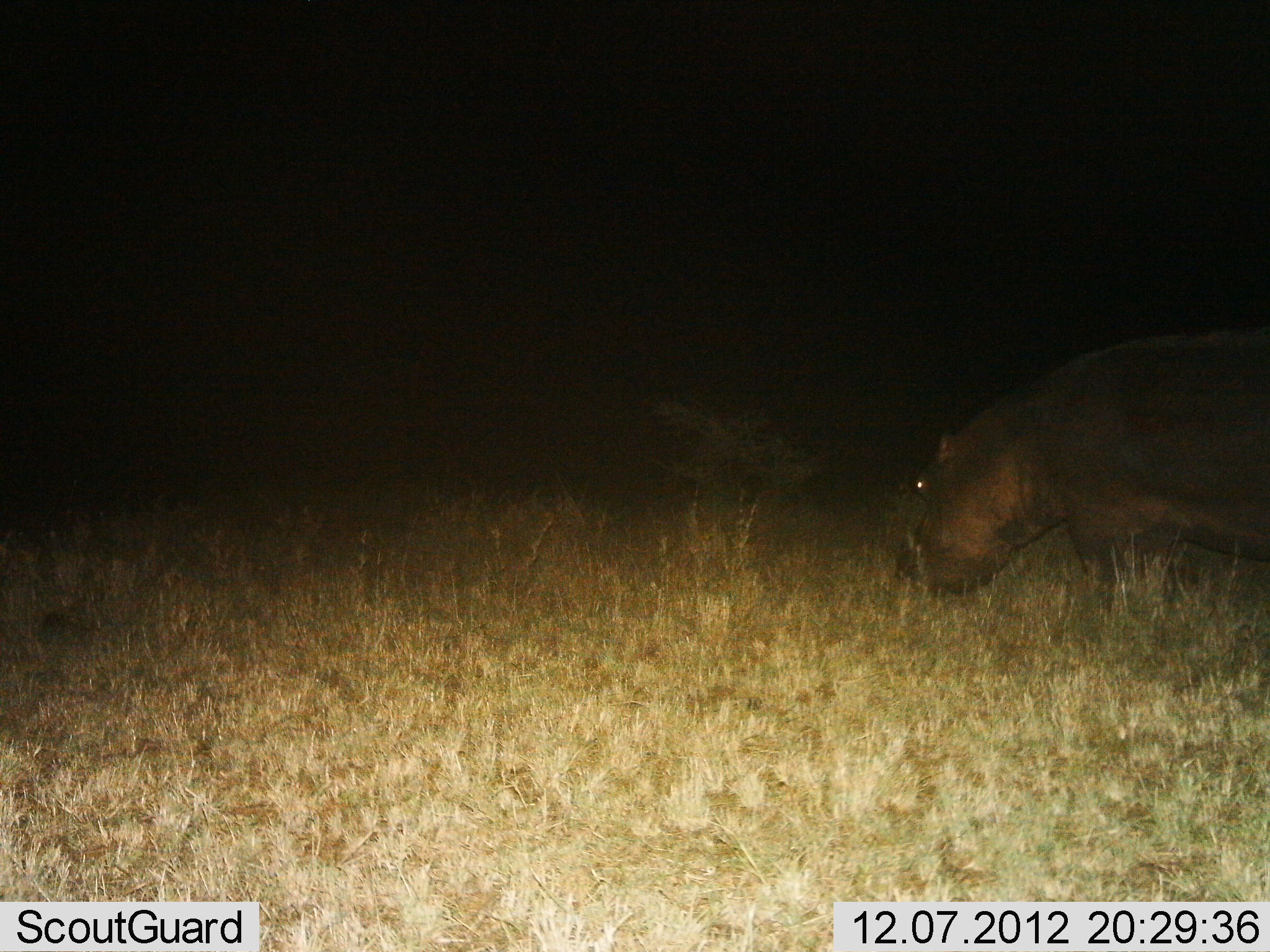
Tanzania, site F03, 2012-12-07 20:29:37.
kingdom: Animalia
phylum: Chordata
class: Mammalia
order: Artiodactyla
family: Hippopotamidae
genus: Hippopotamus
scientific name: Hippopotamus amphibius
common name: hippopotamus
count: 1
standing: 21%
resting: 0%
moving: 14%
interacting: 0%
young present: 0%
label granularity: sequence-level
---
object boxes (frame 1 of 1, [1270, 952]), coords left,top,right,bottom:
animal: 893,328,1269,612